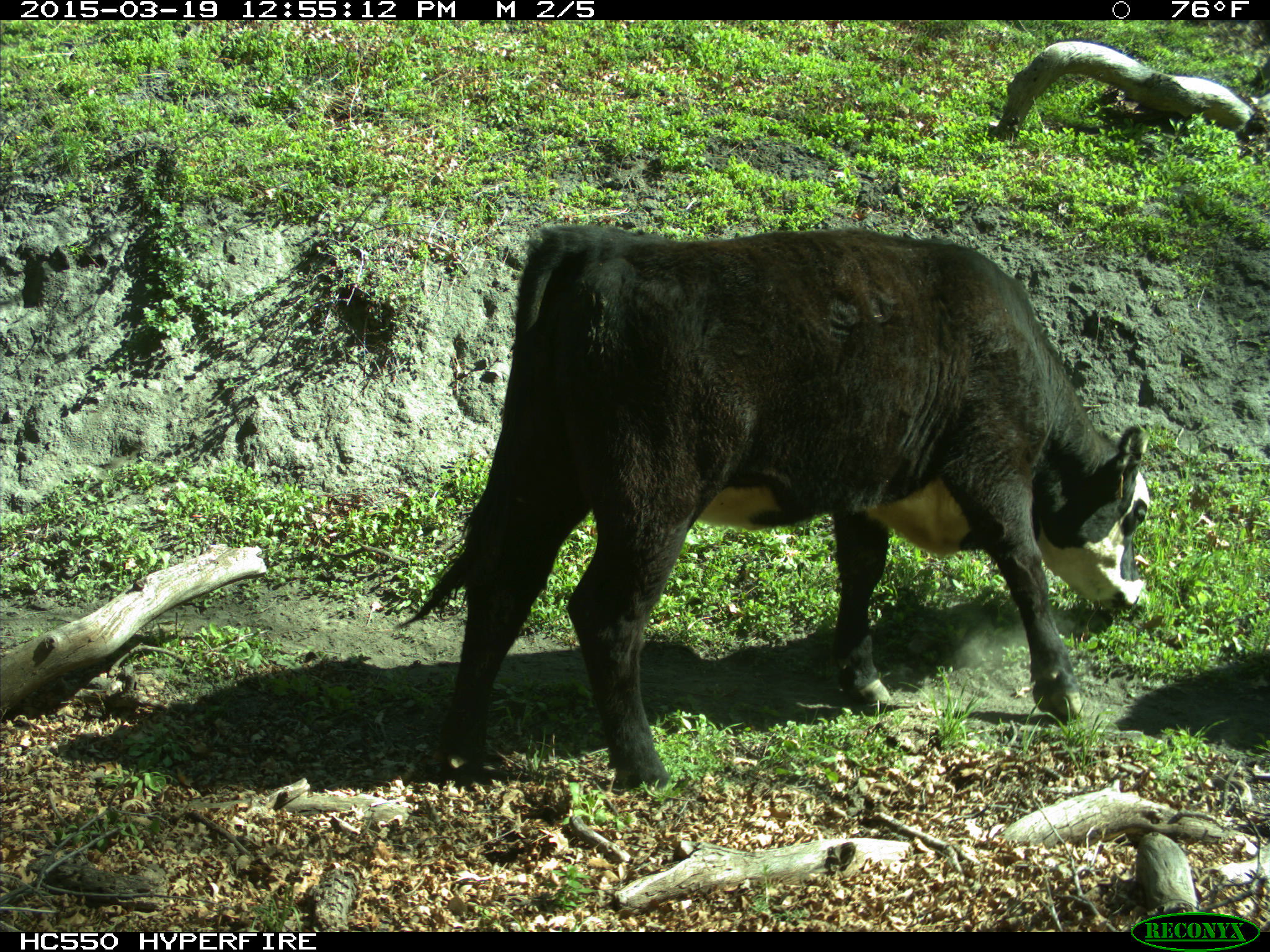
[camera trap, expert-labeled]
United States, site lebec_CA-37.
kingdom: Animalia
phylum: Chordata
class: Mammalia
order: Artiodactyla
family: Bovidae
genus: Bos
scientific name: Bos taurus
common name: domestic cow